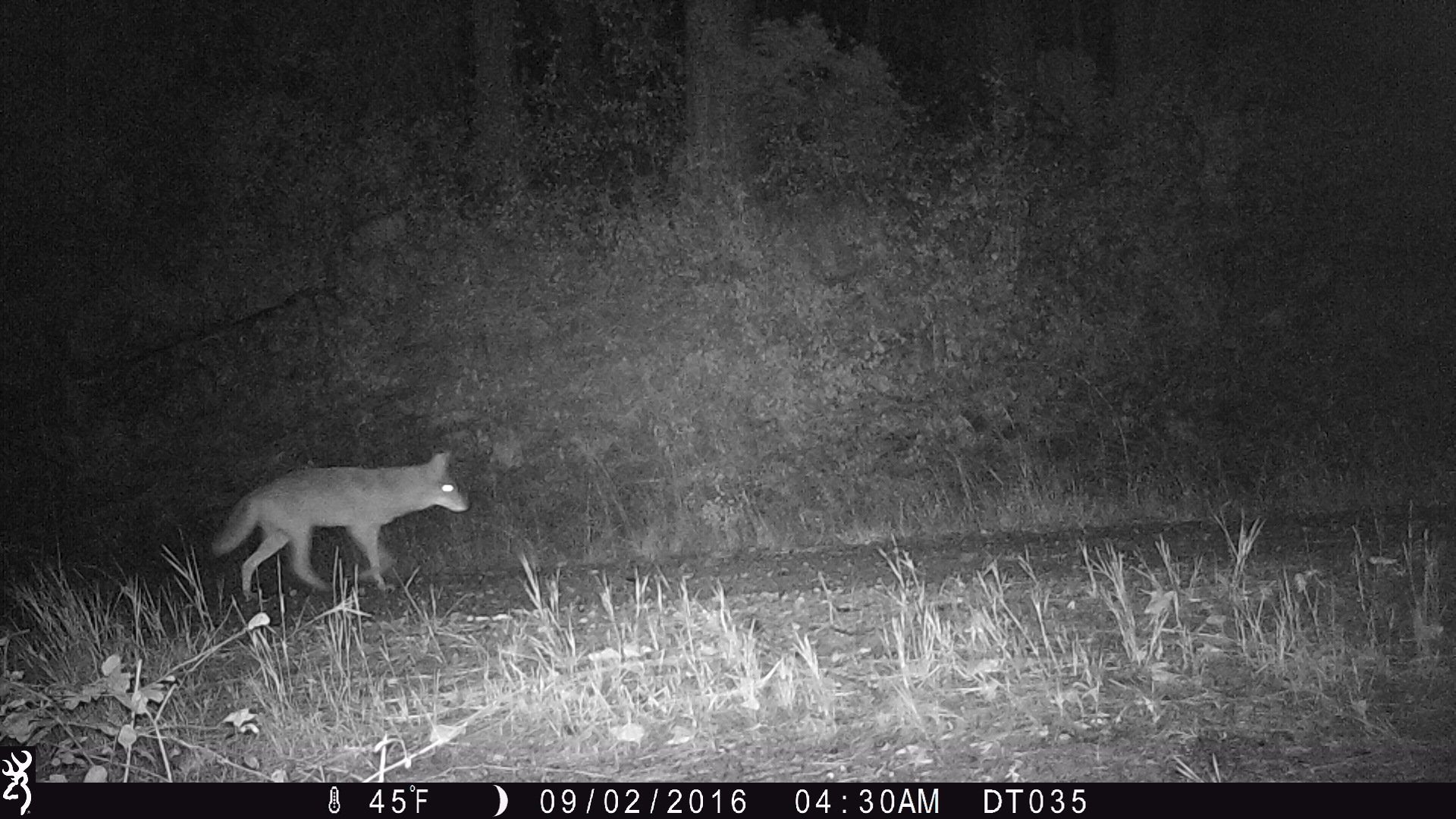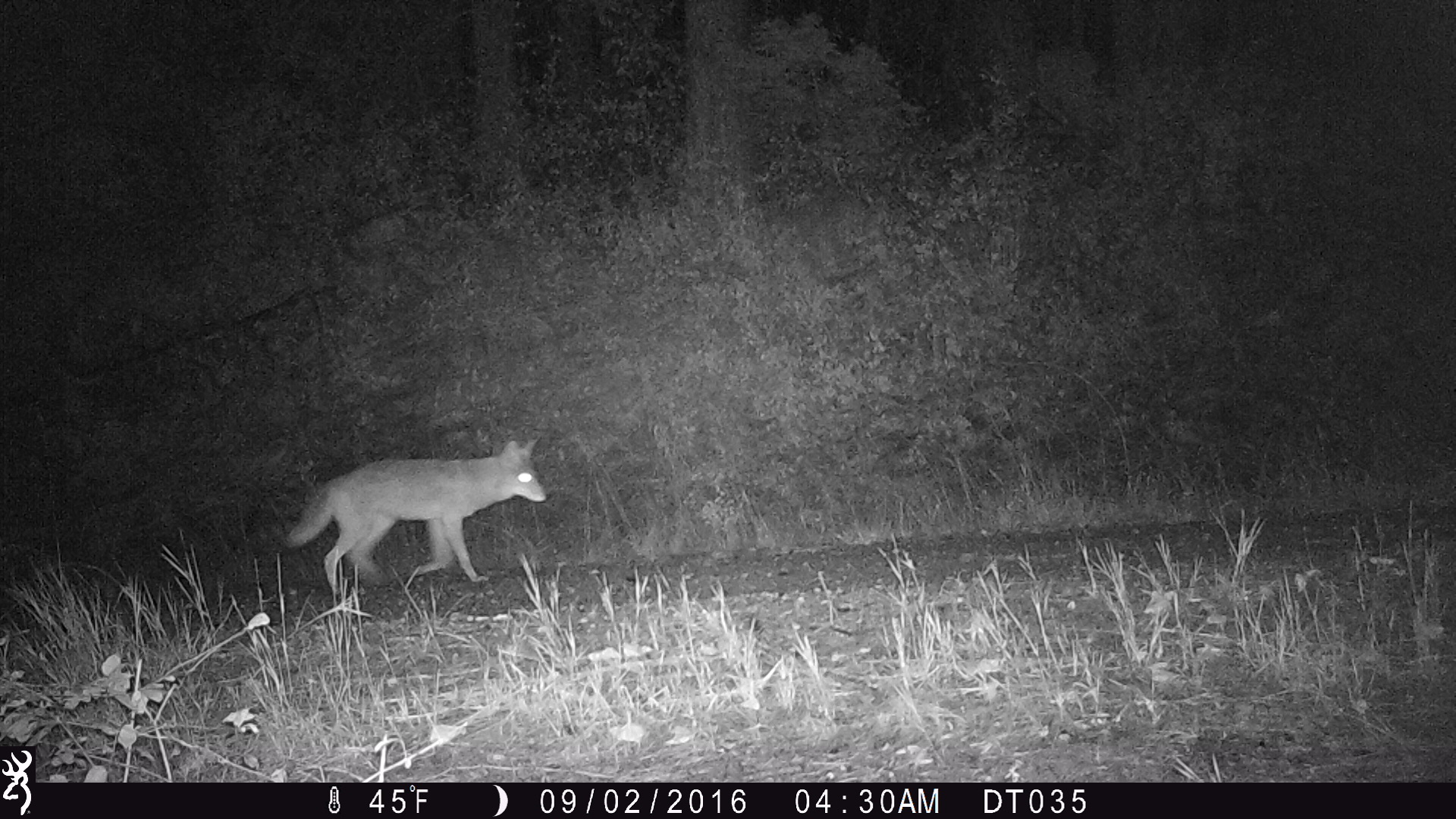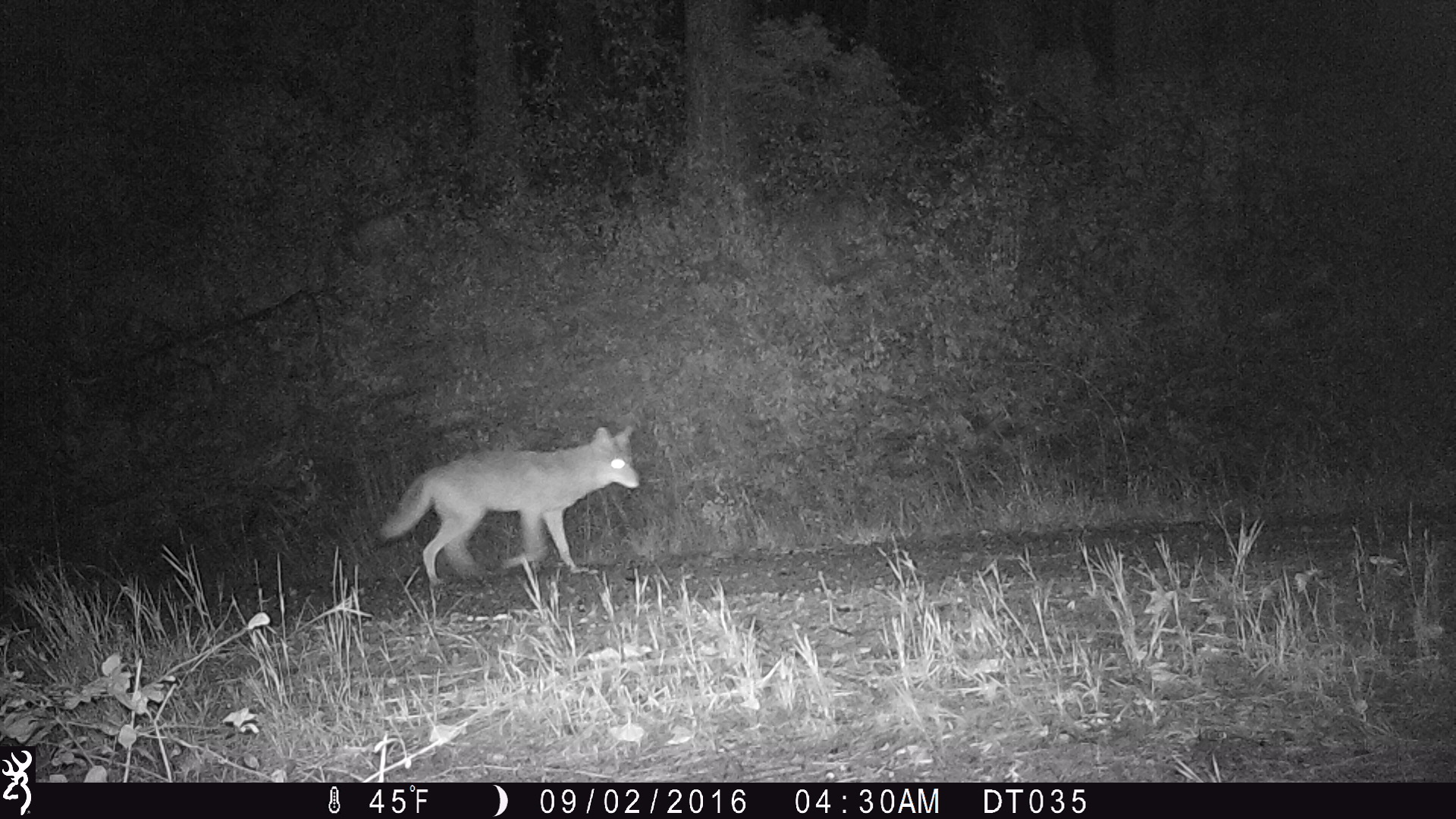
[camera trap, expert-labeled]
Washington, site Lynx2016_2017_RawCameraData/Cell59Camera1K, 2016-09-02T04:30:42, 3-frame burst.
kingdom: Animalia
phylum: Chordata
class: Mammalia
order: Carnivora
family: Canidae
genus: Canis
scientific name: Canis latrans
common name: coyote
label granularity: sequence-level